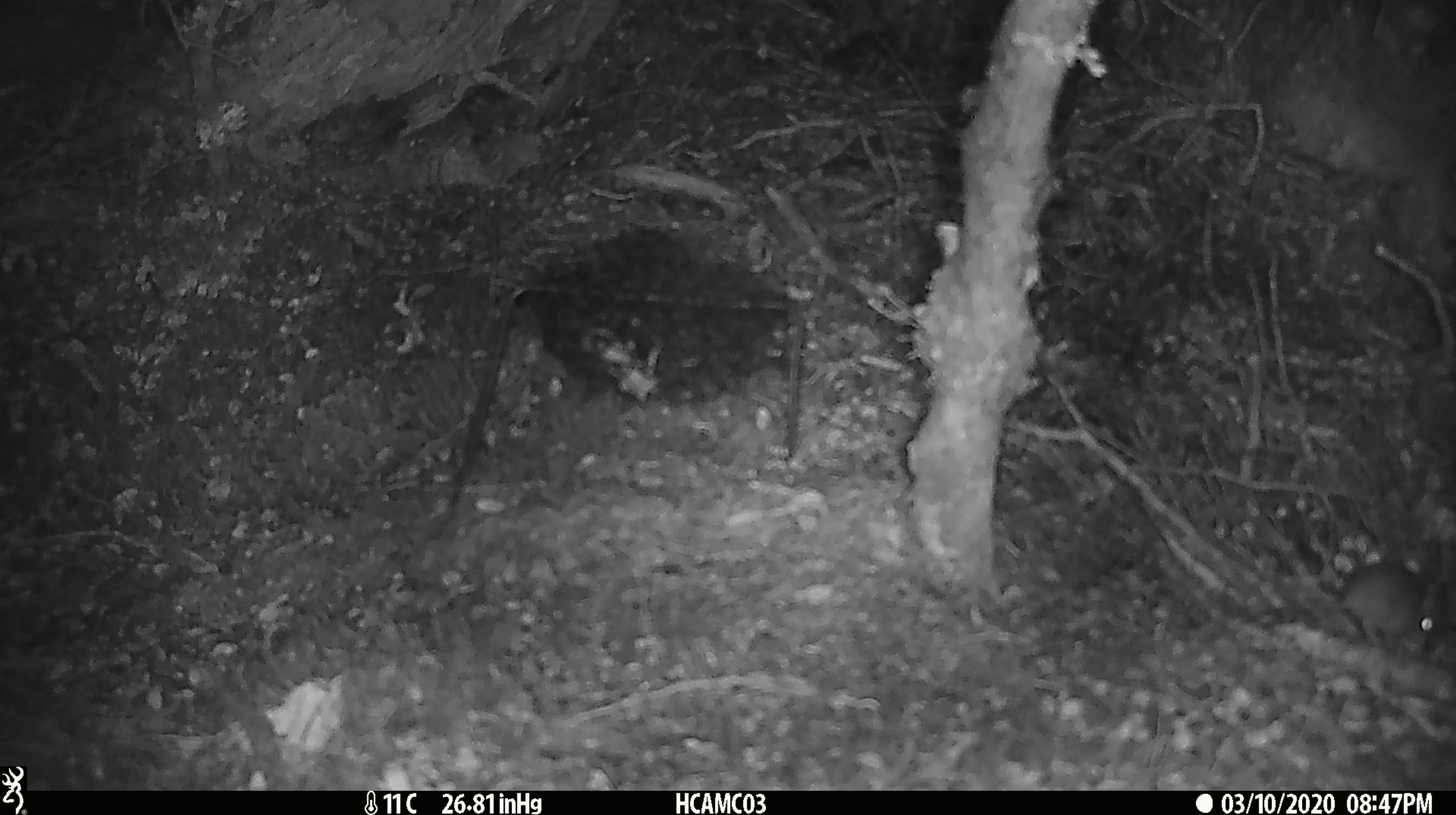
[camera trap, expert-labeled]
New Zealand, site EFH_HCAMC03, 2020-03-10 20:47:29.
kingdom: Animalia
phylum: Chordata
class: Mammalia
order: Rodentia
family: Muridae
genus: Mus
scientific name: Mus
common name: mouse